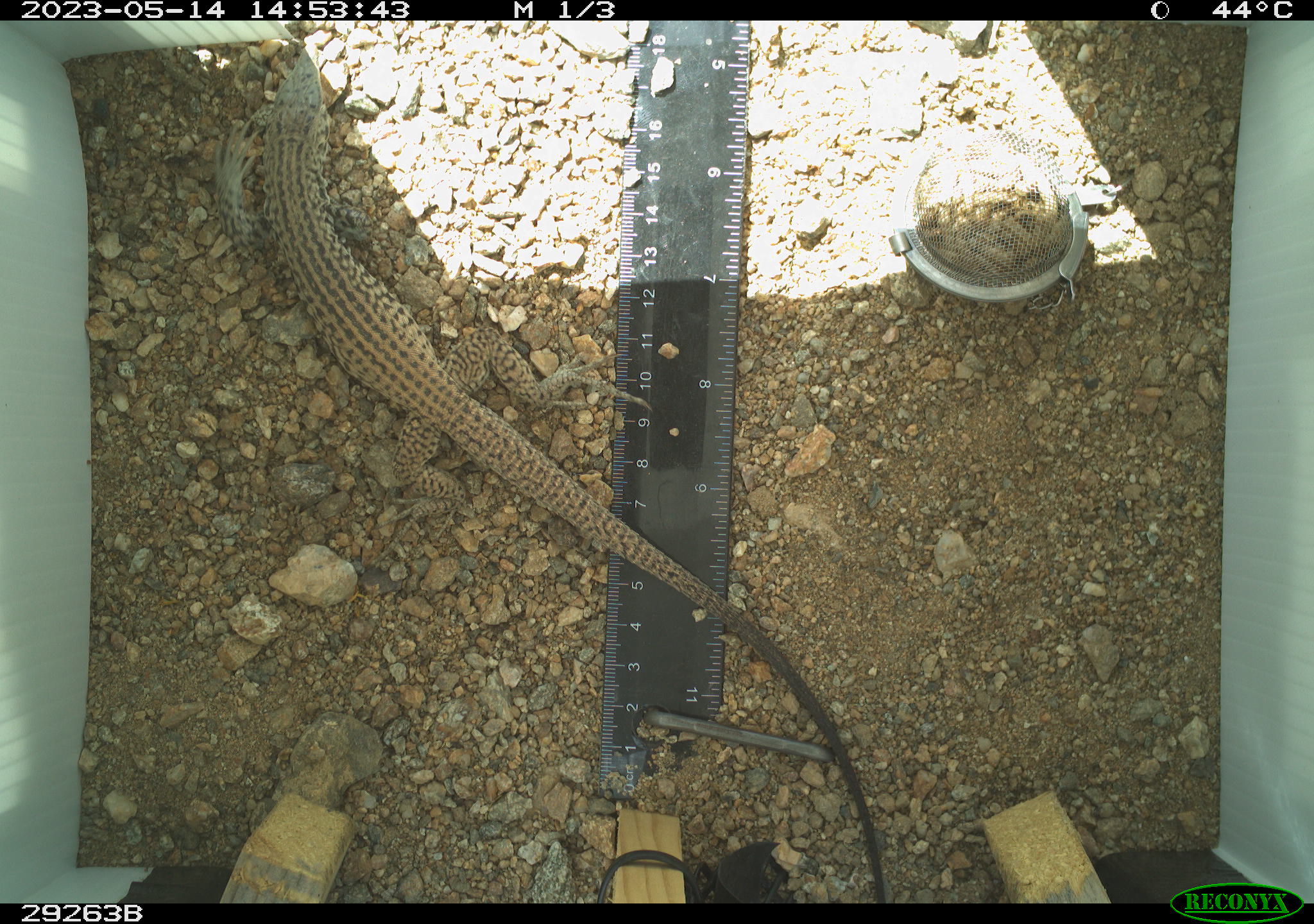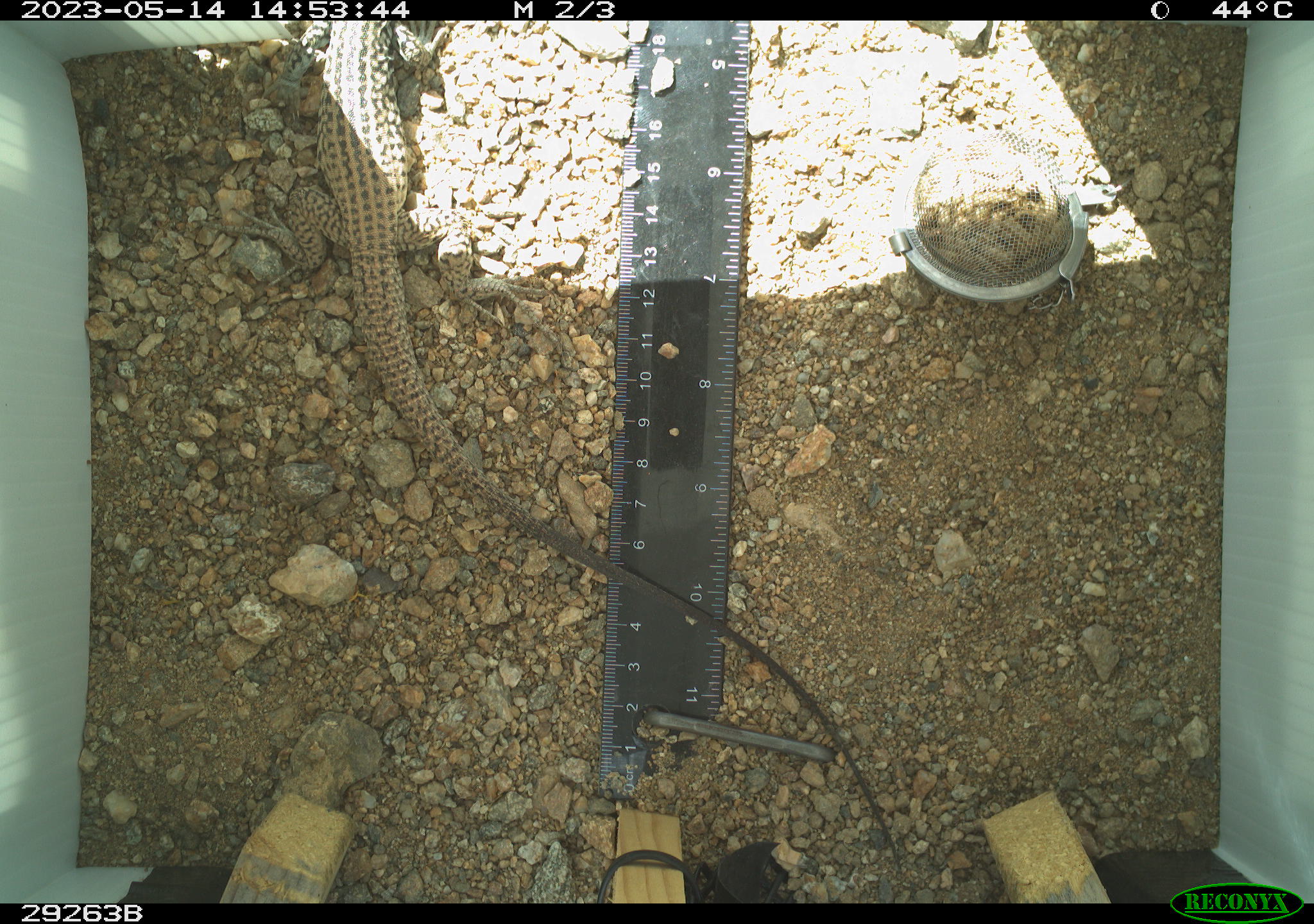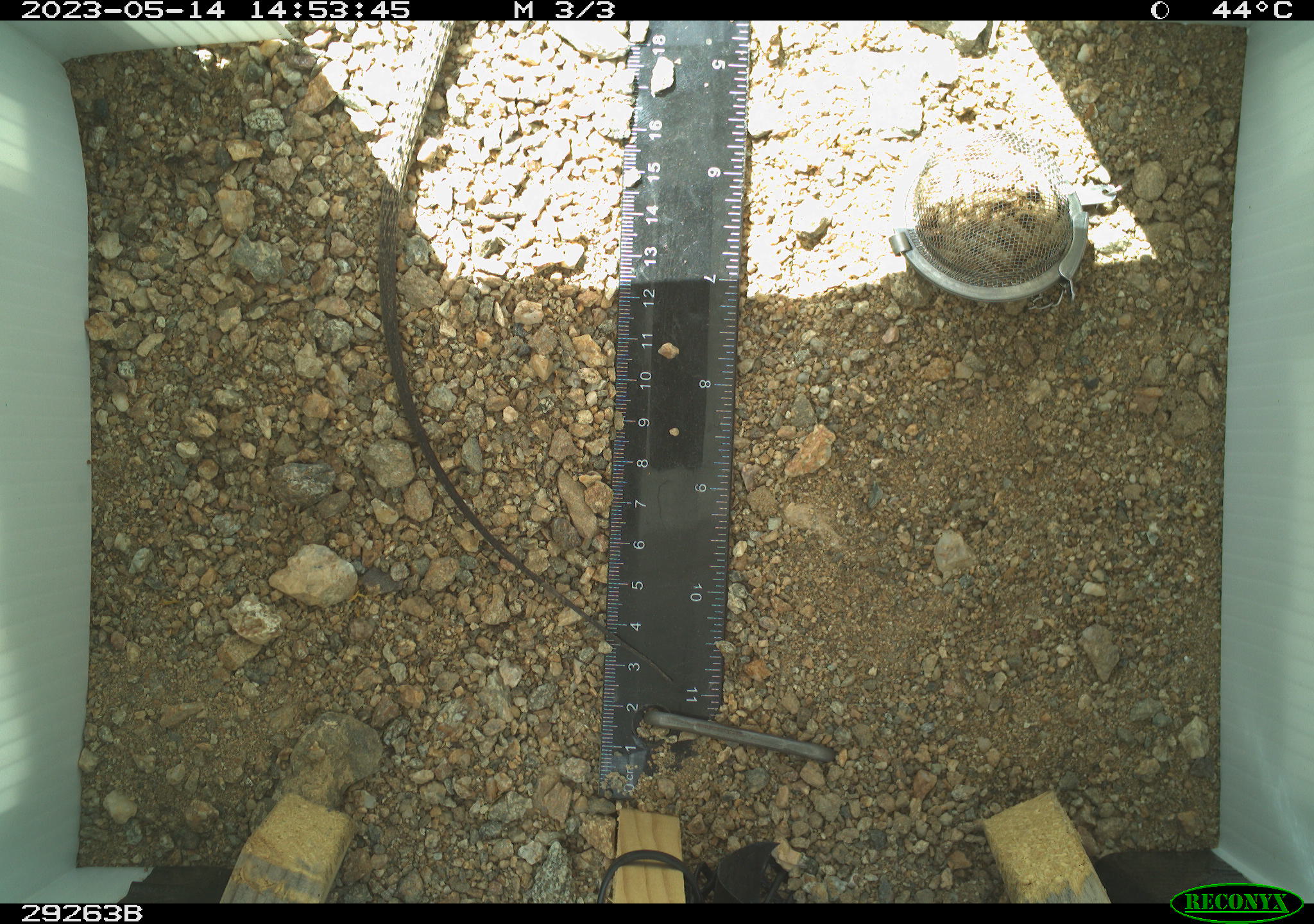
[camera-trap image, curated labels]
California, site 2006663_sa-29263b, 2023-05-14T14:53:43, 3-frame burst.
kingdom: Animalia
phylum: Chordata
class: Reptilia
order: Squamata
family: Teiidae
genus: Aspidoscelis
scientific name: Aspidoscelis tigris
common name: western whiptail